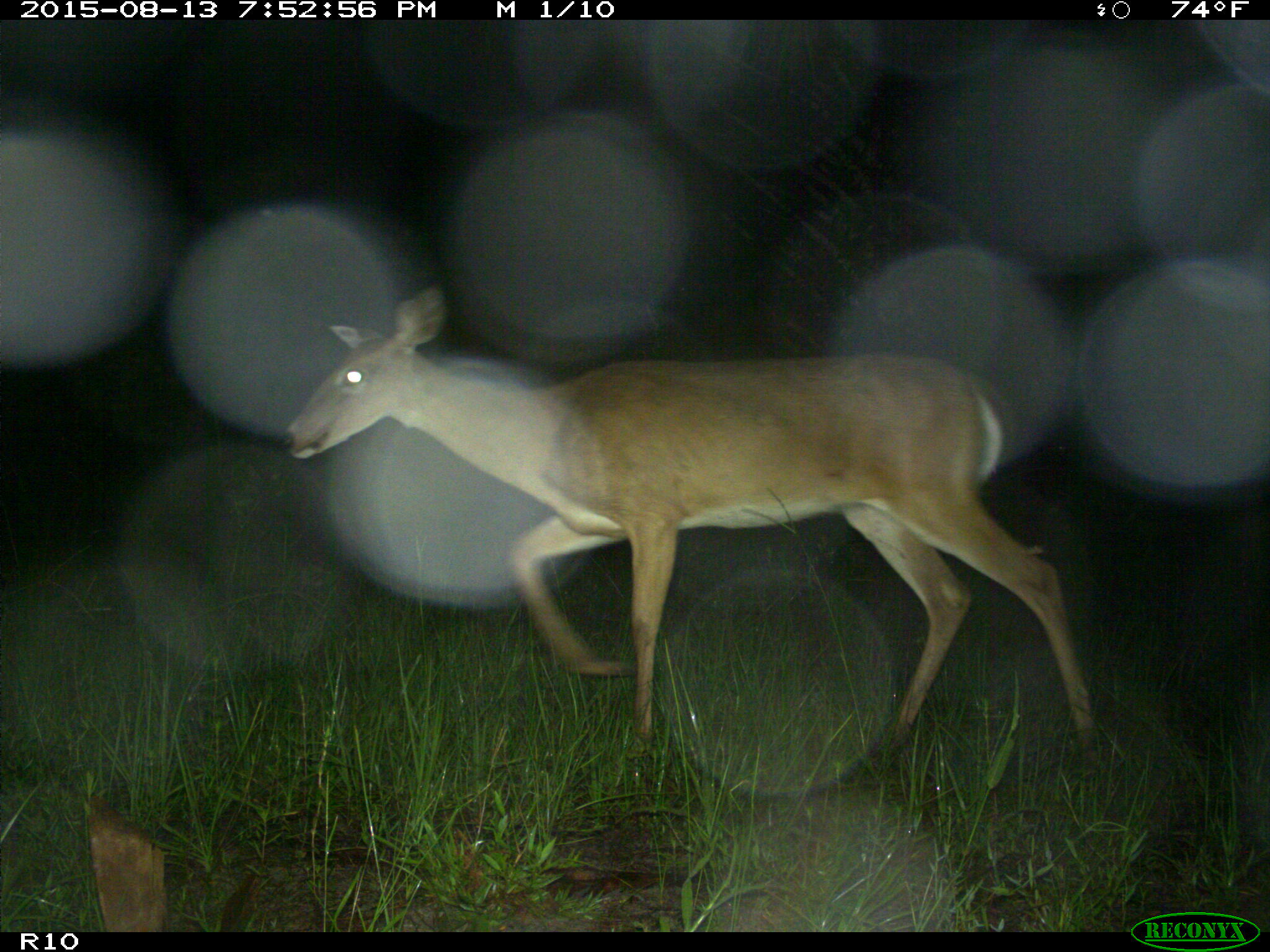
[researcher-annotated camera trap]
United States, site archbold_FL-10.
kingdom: Animalia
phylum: Chordata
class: Mammalia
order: Artiodactyla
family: Cervidae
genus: Odocoileus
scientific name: Odocoileus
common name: deer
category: unidentified deer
Unidentified deer (deer) (Odocoileus).